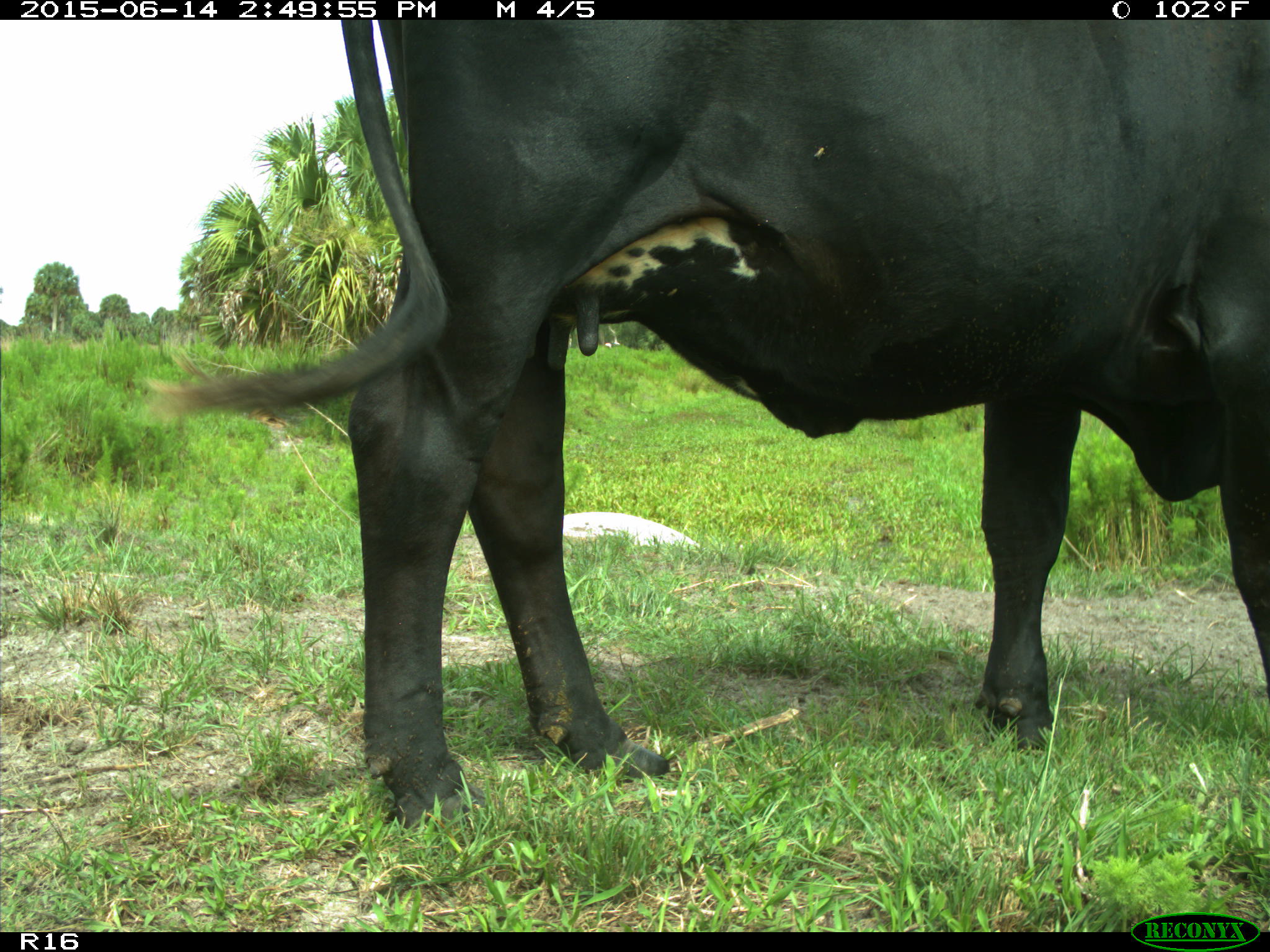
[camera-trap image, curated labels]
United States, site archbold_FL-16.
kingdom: Animalia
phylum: Chordata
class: Mammalia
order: Artiodactyla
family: Bovidae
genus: Bos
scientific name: Bos taurus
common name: domestic cow